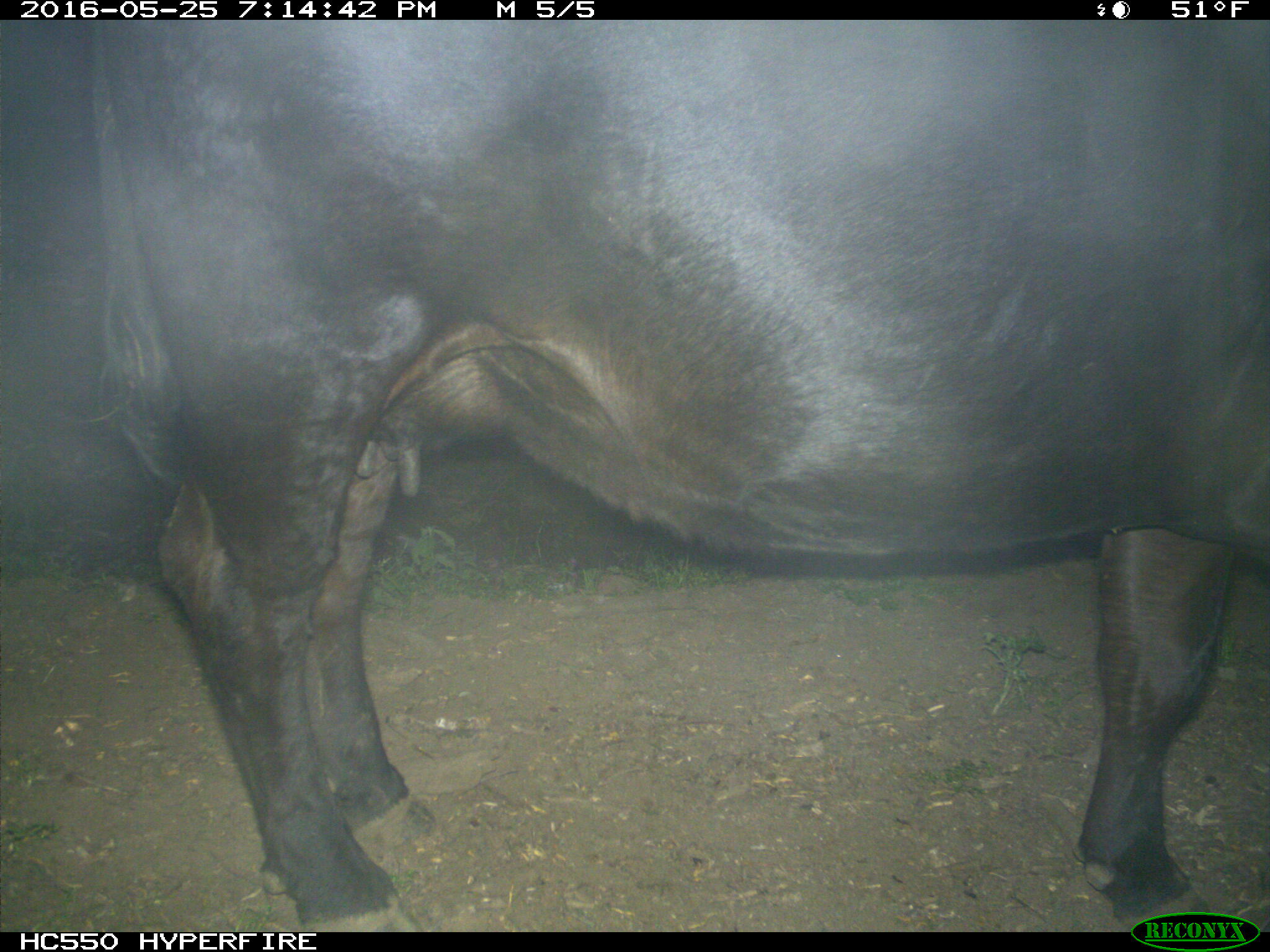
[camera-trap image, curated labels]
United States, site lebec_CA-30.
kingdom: Animalia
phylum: Chordata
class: Mammalia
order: Artiodactyla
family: Bovidae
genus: Bos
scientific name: Bos taurus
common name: domestic cow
Bos taurus (domestic cow).